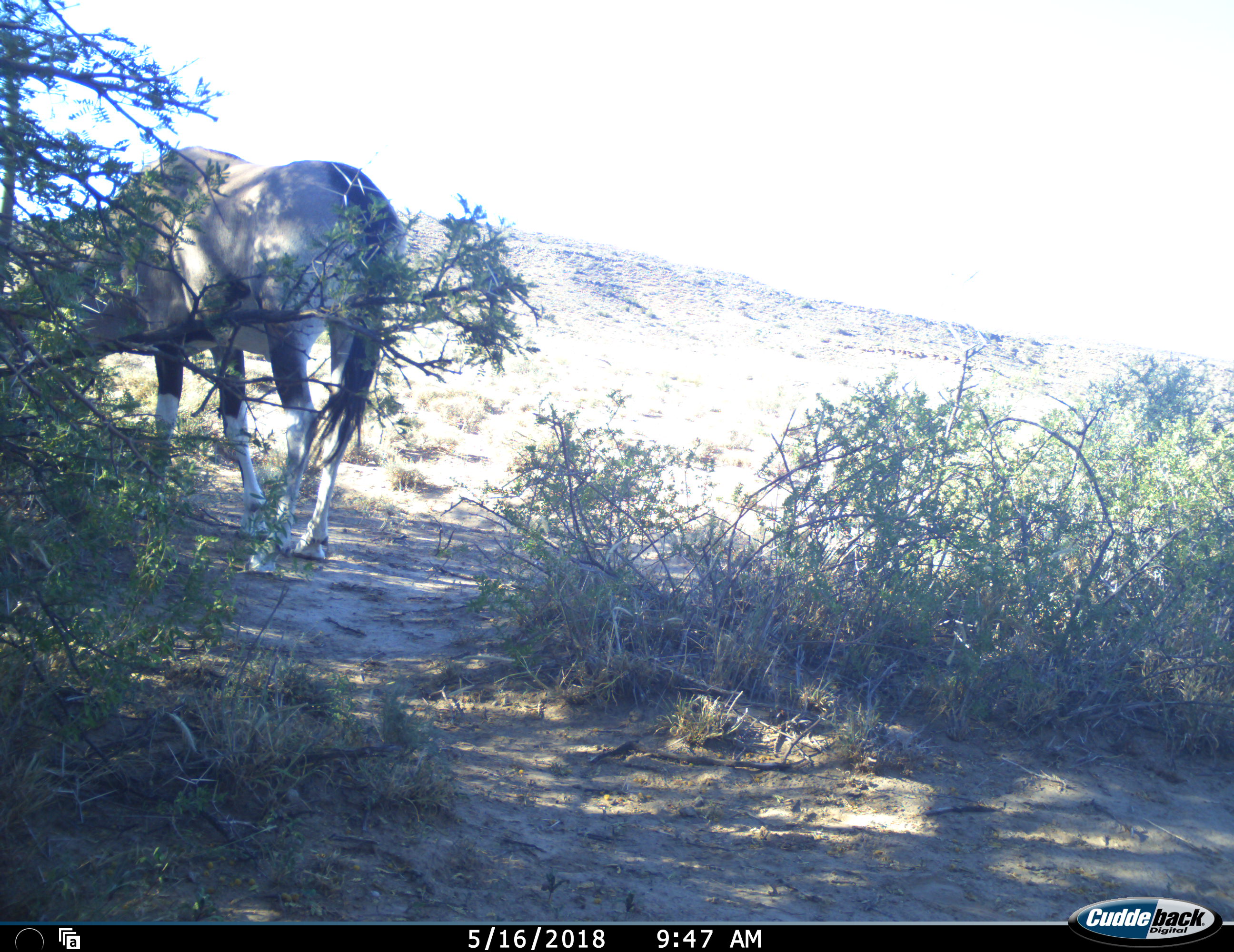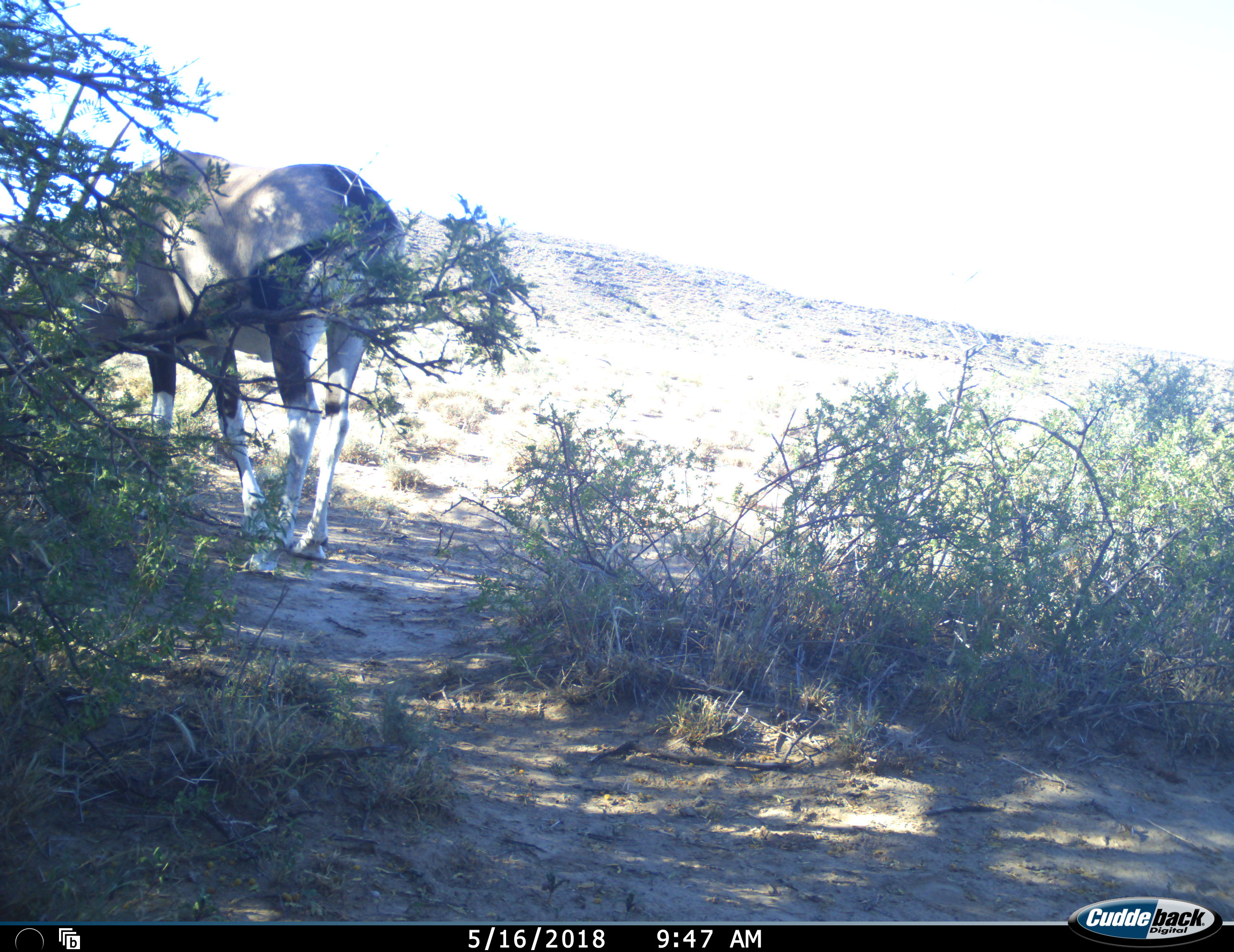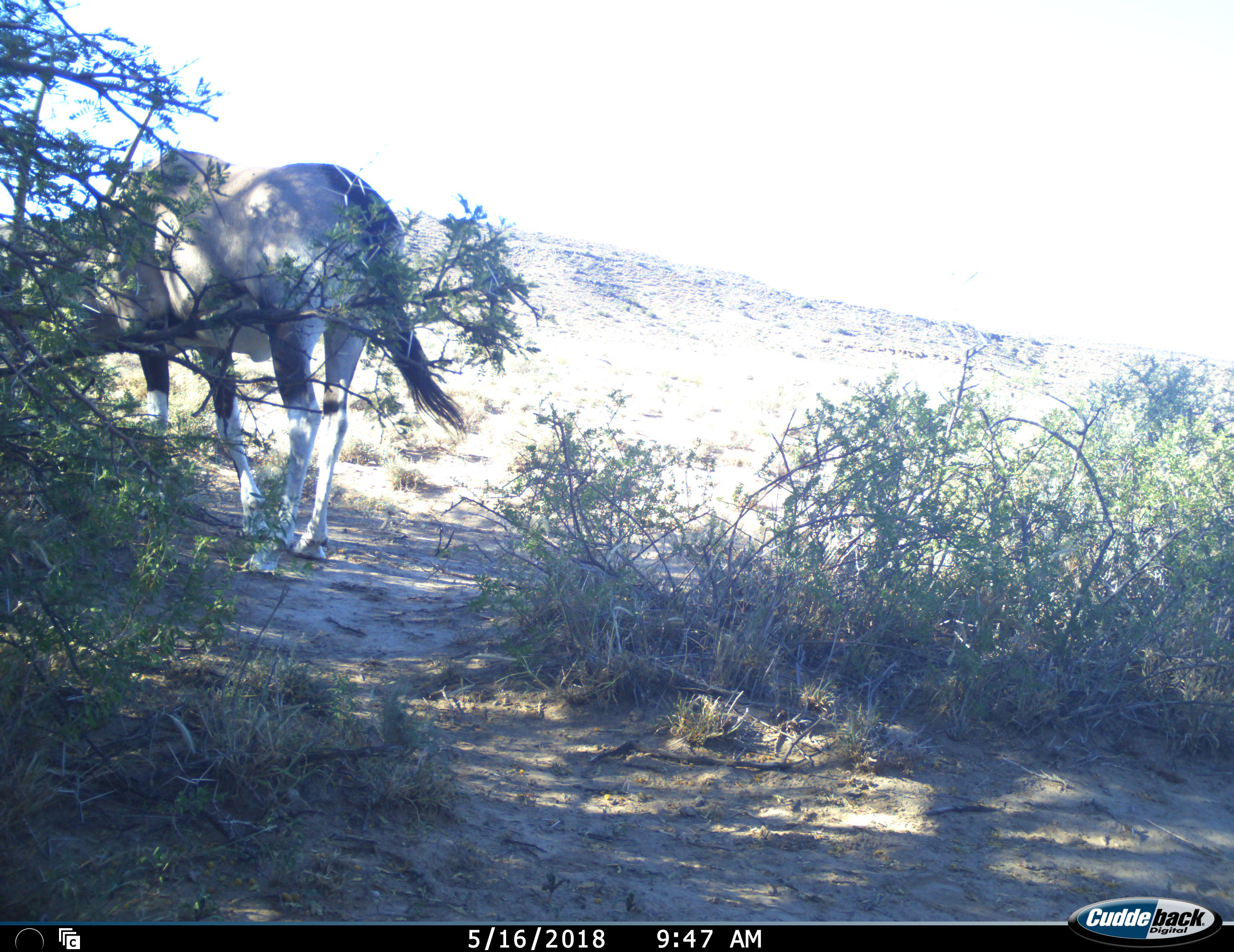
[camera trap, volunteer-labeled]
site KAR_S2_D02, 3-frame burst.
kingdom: Animalia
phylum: Chordata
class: Mammalia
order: Artiodactyla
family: Bovidae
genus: Oryx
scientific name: Oryx gazella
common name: gemsbok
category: oryx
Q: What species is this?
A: Oryx (gemsbok) (Oryx gazella).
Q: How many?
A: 1.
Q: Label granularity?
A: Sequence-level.